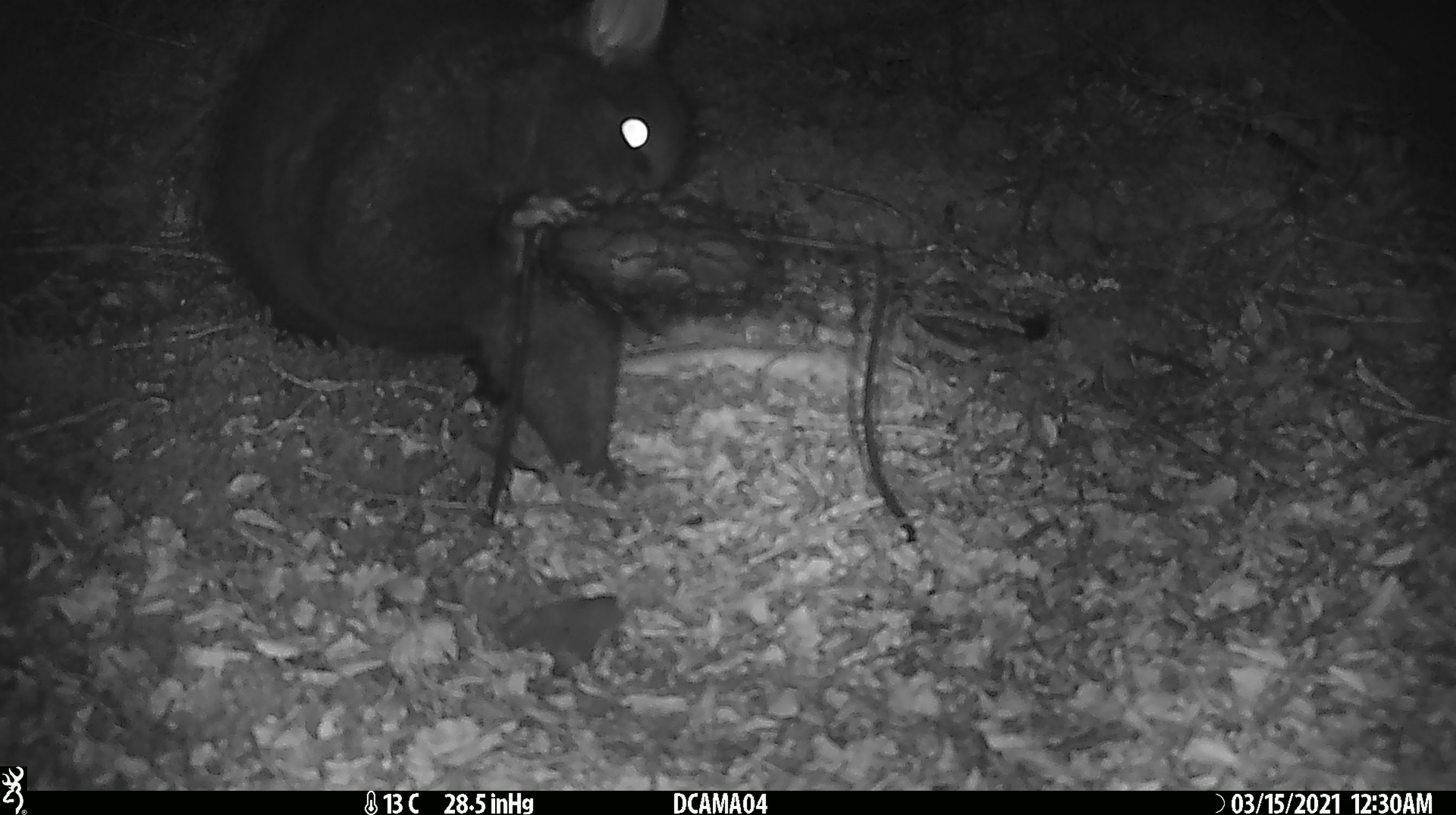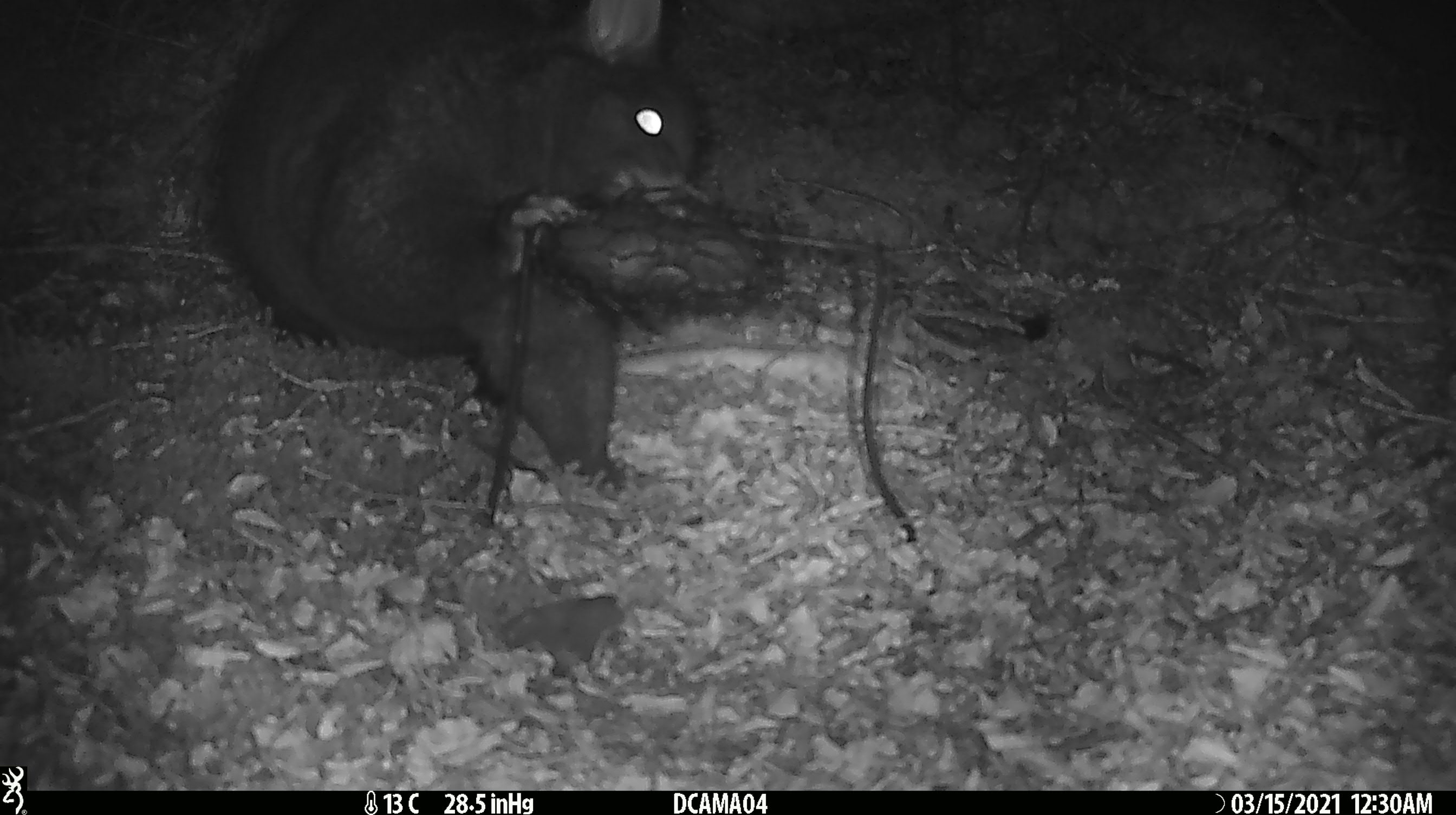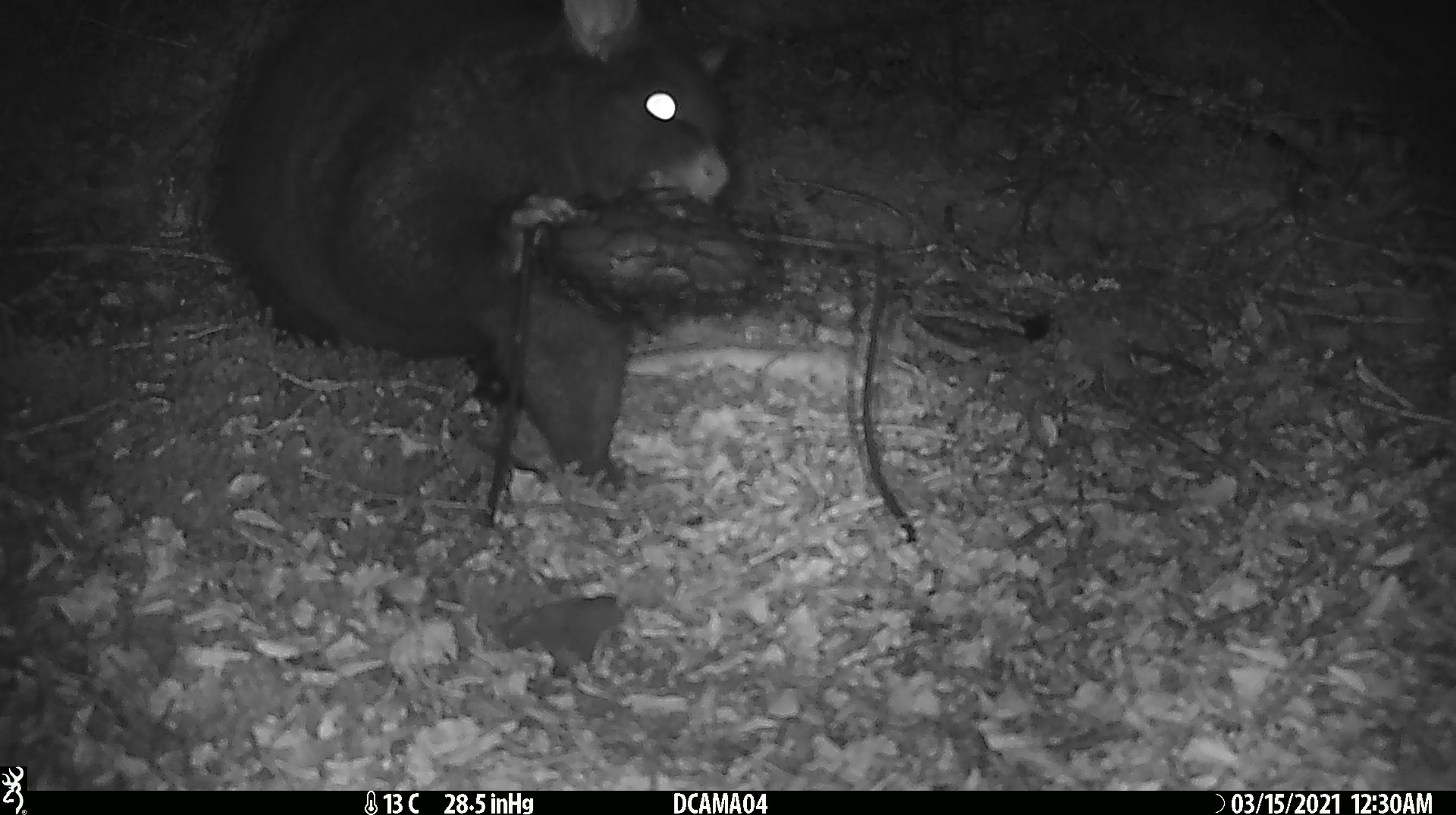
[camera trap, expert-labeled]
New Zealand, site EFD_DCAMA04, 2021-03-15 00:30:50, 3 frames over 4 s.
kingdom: Animalia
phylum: Chordata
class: Mammalia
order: Diprotodontia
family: Phalangeridae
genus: Trichosurus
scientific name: Trichosurus vulpecula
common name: common brushtail possum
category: possum